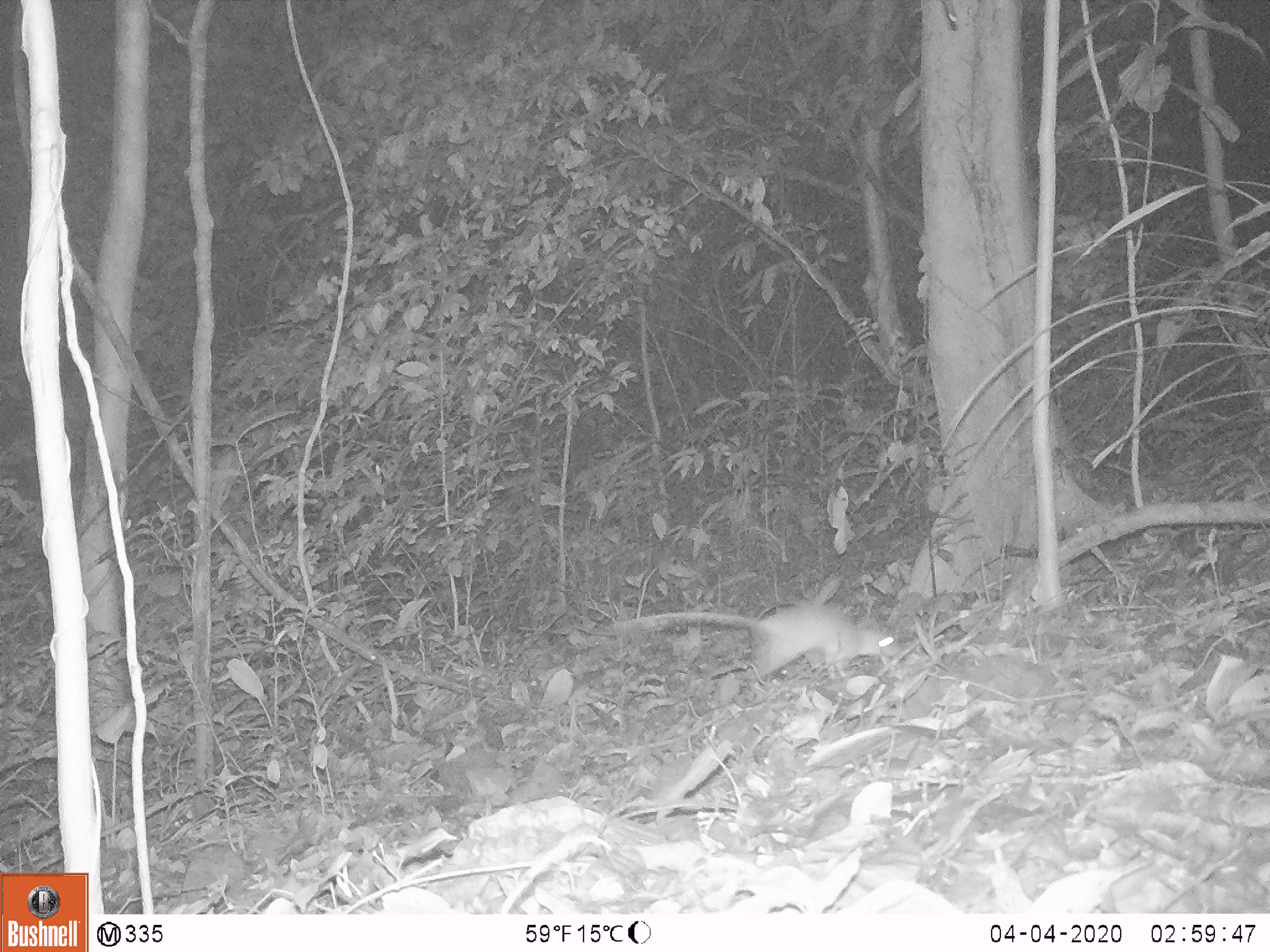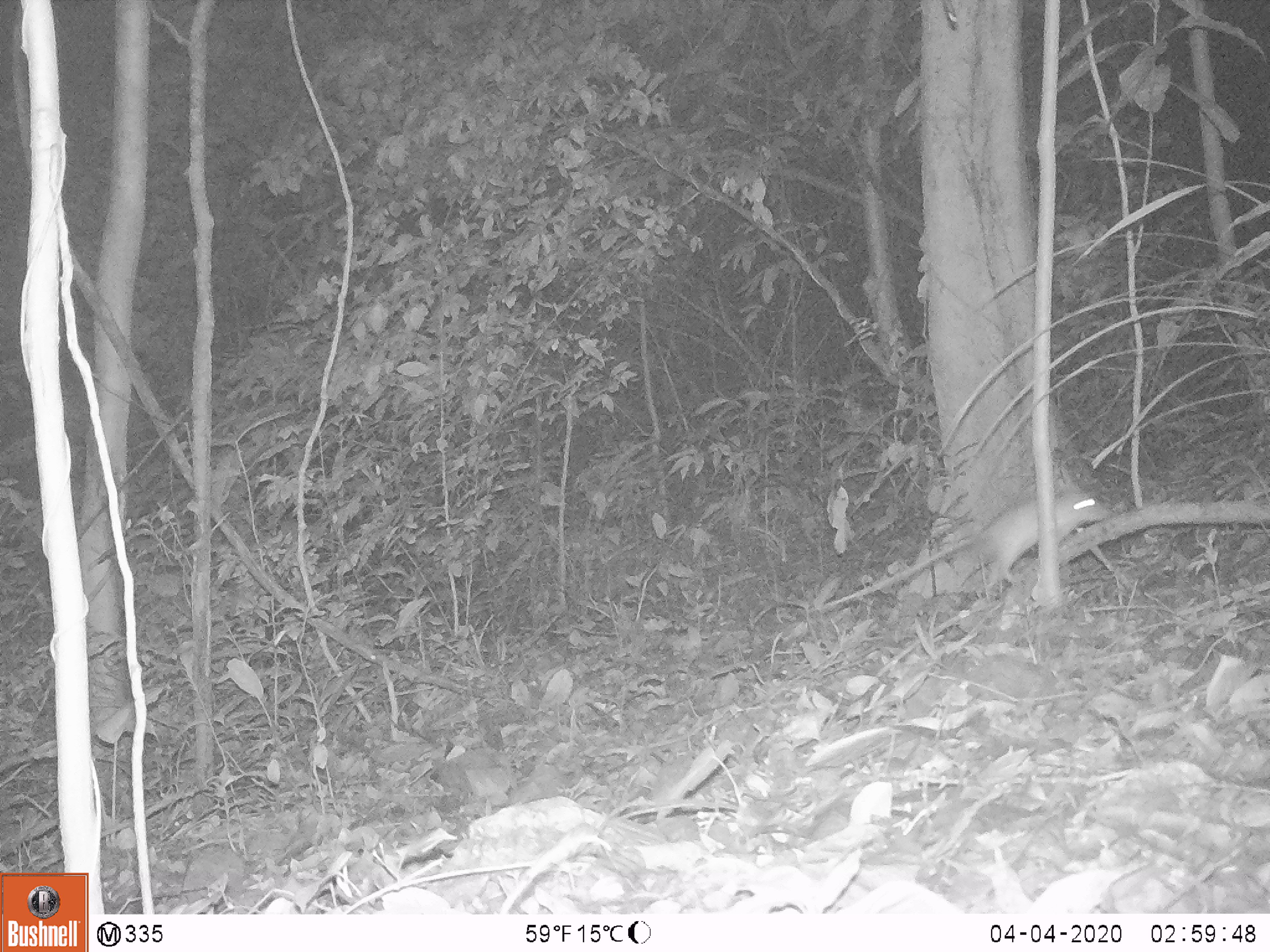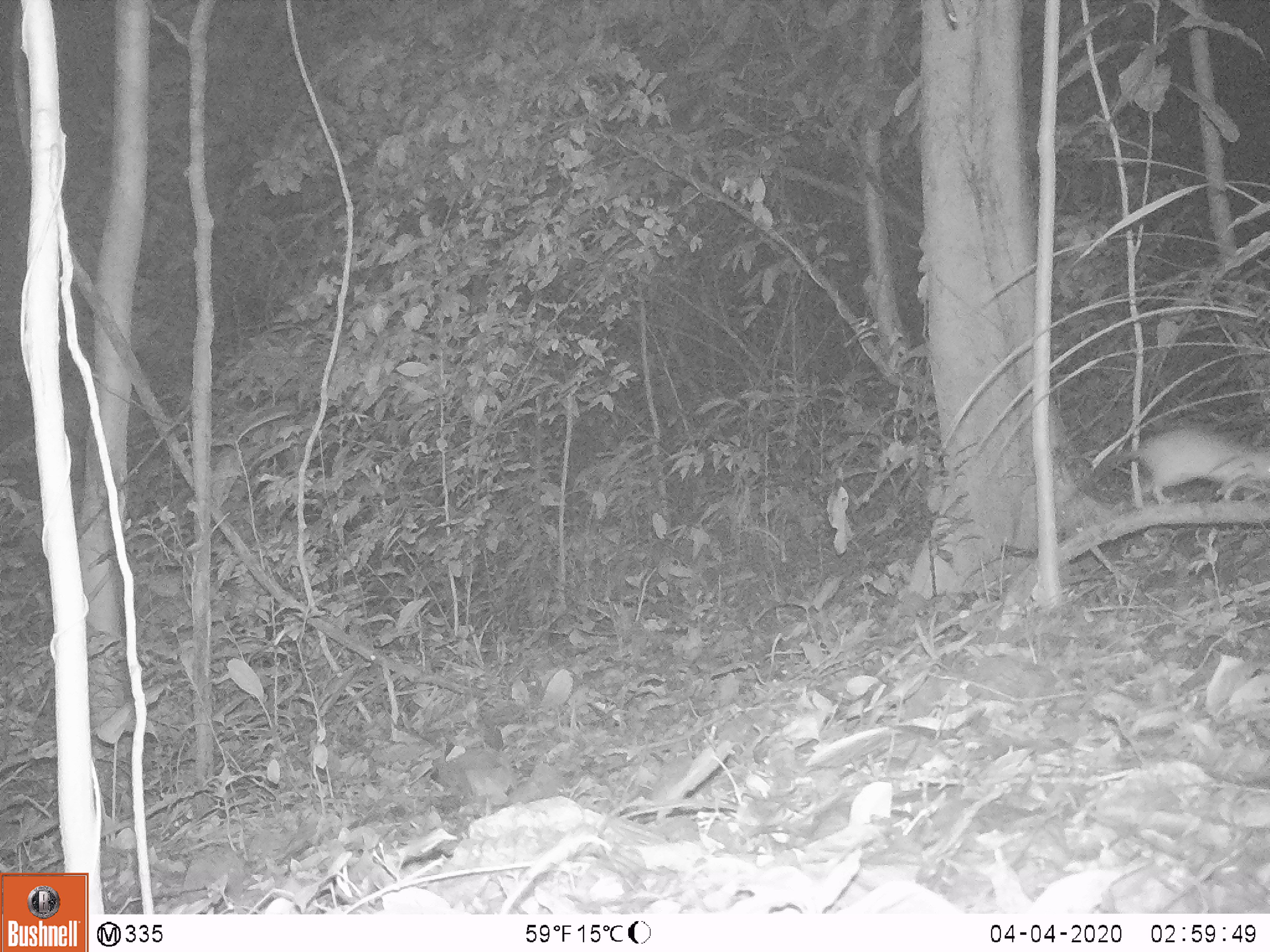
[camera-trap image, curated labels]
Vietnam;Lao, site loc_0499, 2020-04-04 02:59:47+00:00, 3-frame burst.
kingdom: Animalia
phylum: Chordata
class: Mammalia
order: Rodentia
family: Muridae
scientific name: Muridae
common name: old-world mice and rats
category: unidentified murid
Unidentified murid (old-world mice and rats) (Muridae). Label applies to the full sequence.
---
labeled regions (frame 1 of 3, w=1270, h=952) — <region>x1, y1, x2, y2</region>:
unidentified murid: <region>608, 601, 906, 689</region>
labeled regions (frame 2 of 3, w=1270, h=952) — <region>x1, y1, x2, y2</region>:
unidentified murid: <region>806, 456, 1111, 613</region>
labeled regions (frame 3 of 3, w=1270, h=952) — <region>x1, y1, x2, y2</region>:
unidentified murid: <region>1076, 413, 1268, 511</region>